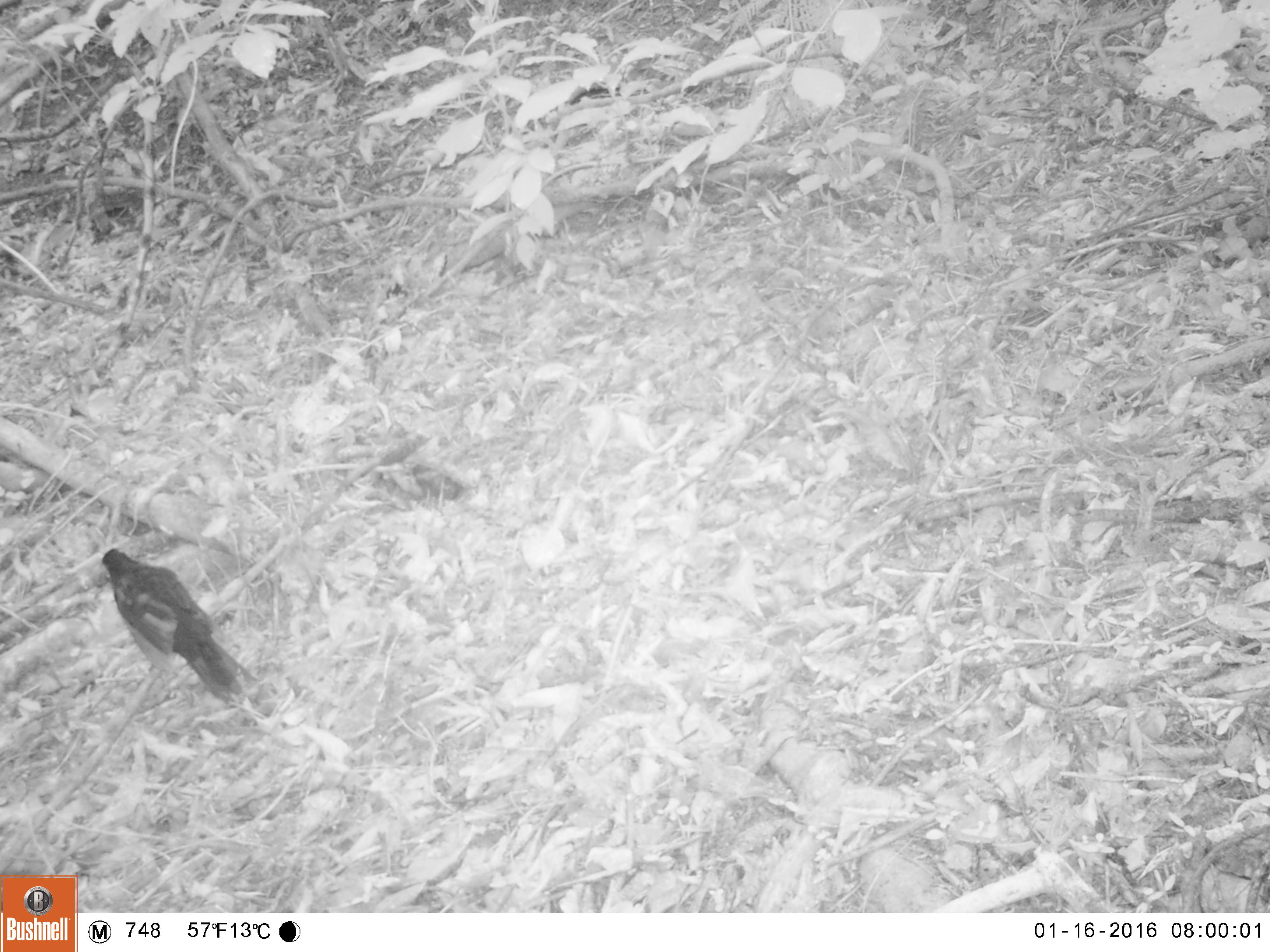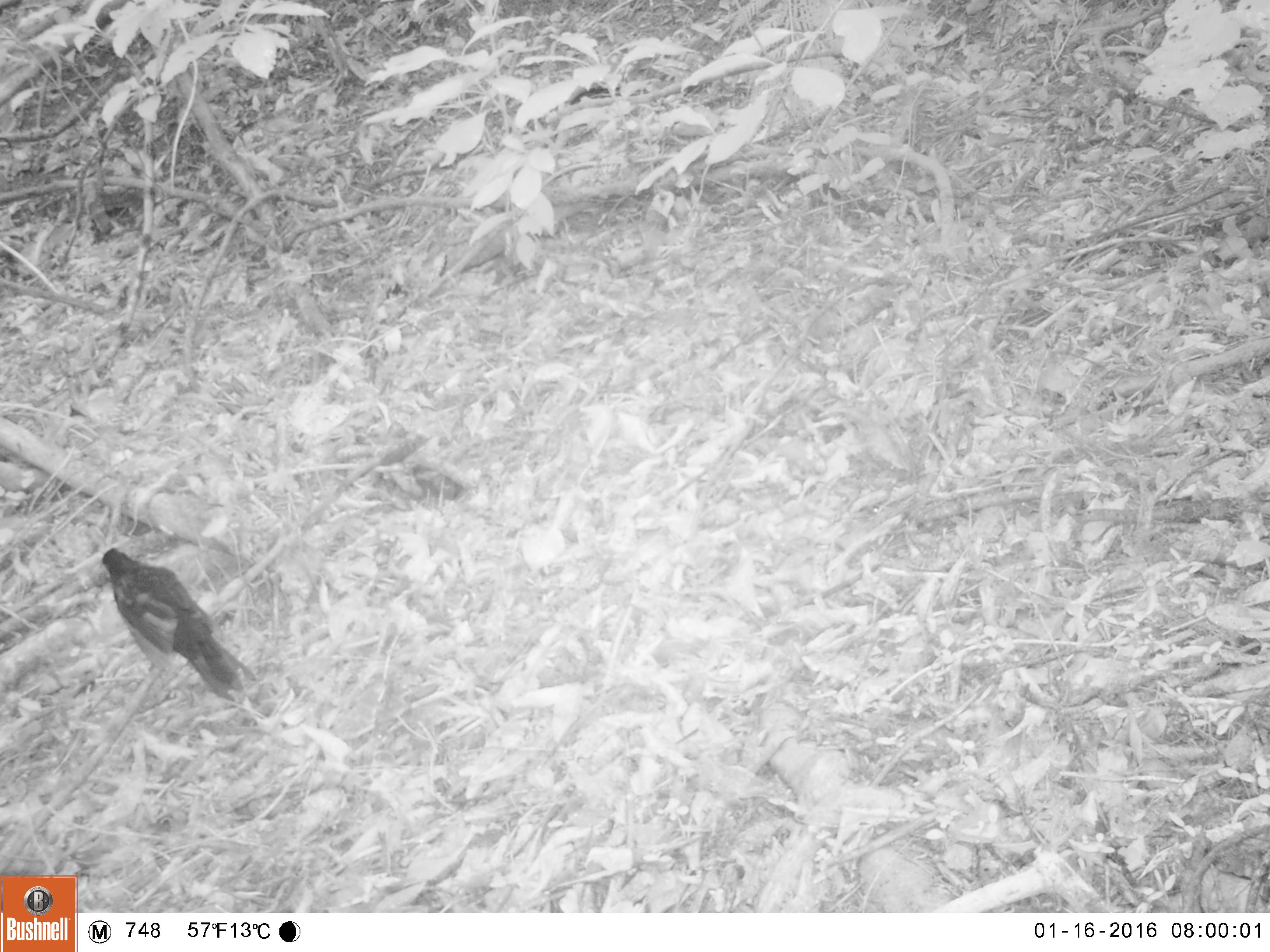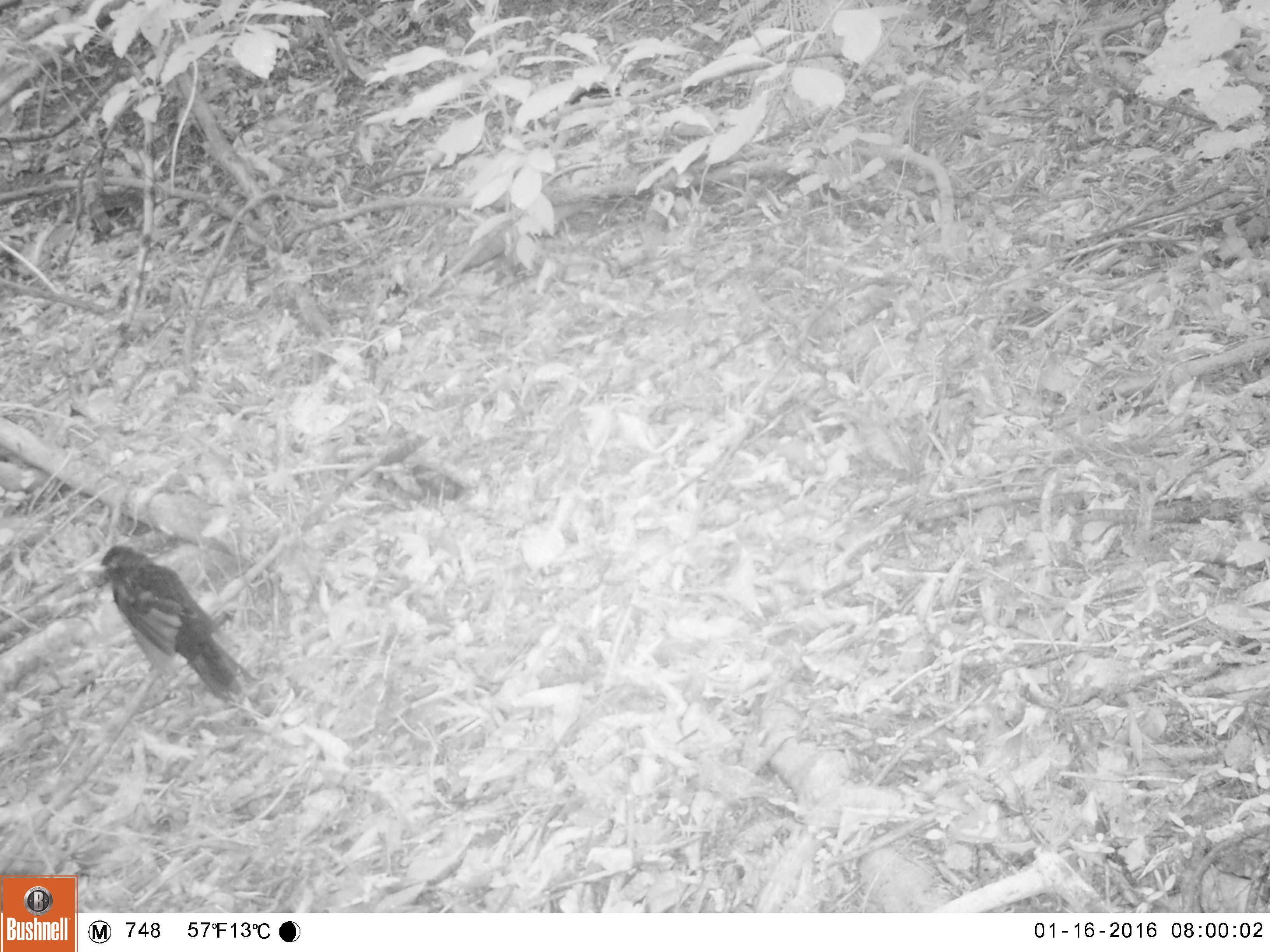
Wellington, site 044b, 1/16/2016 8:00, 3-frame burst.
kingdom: Animalia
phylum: Chordata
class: Aves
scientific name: Aves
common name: bird